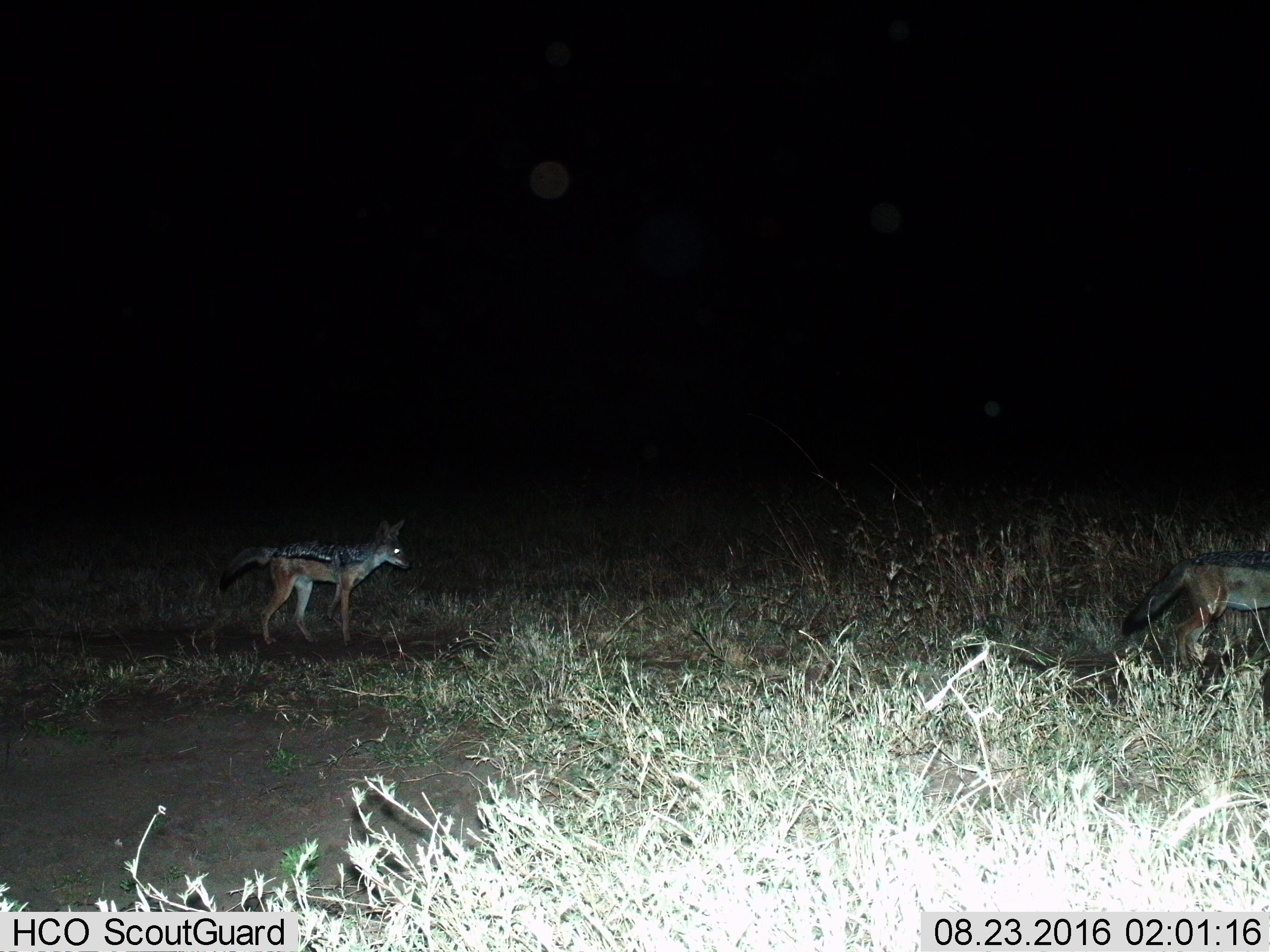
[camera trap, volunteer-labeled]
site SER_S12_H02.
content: unidentified animal